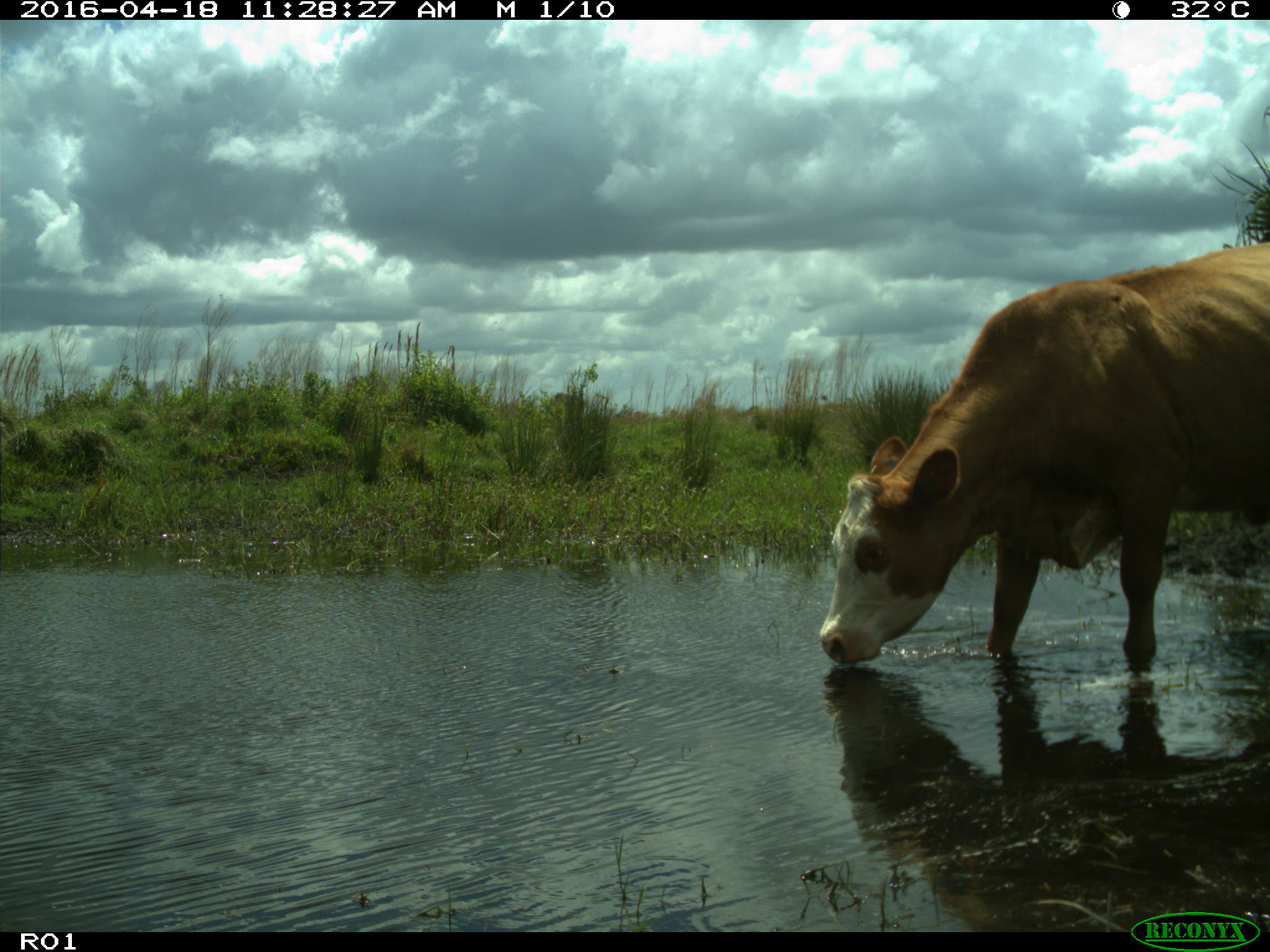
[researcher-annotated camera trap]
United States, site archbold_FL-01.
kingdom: Animalia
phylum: Chordata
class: Mammalia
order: Artiodactyla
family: Bovidae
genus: Bos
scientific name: Bos taurus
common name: domestic cow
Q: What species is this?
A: Bos taurus (domestic cow).